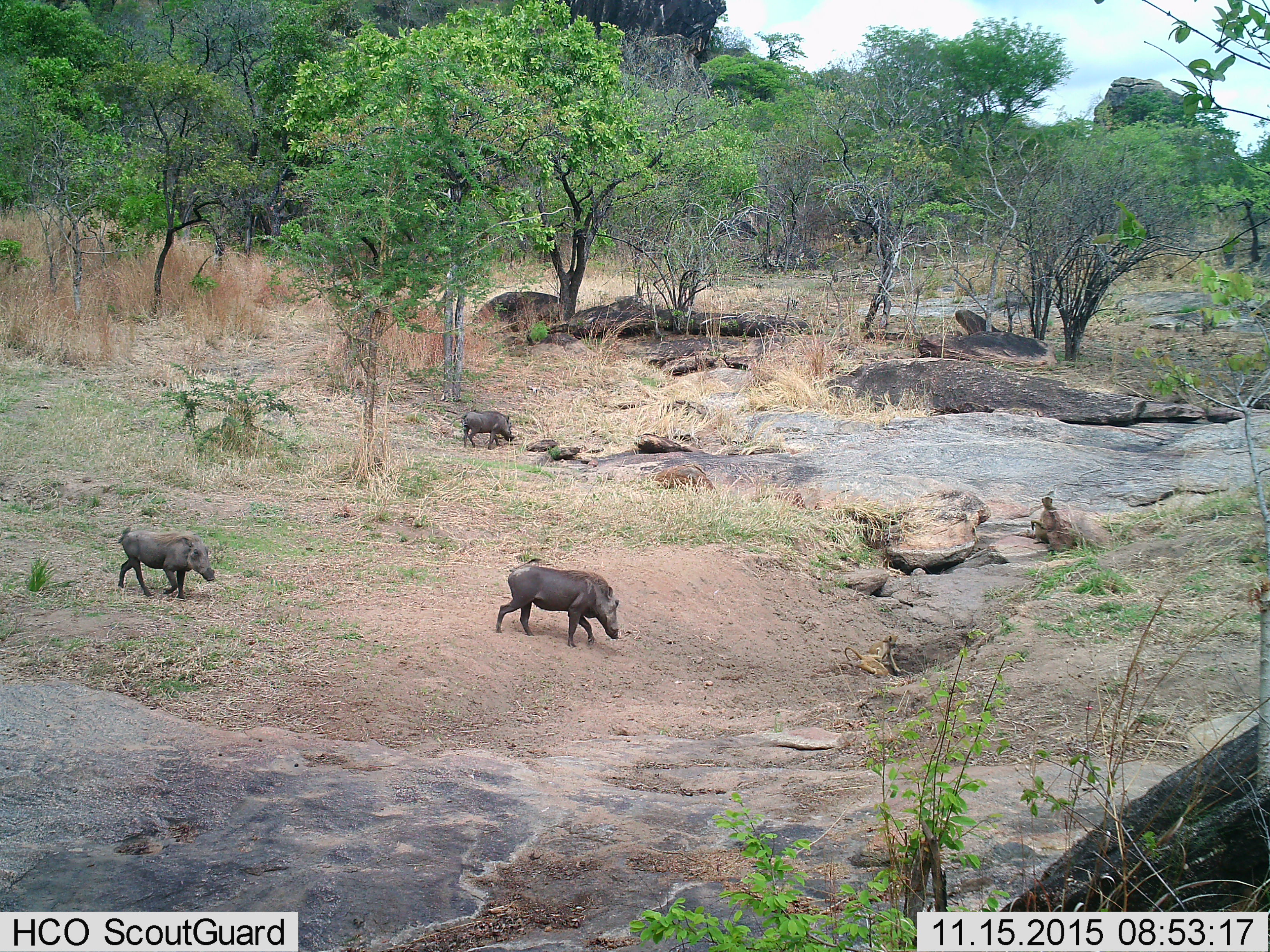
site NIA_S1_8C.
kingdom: Animalia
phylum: Chordata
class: Mammalia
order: Artiodactyla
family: Suidae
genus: Phacochoerus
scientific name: Phacochoerus africanus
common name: warthog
Warthog (Phacochoerus africanus), count 3. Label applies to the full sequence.